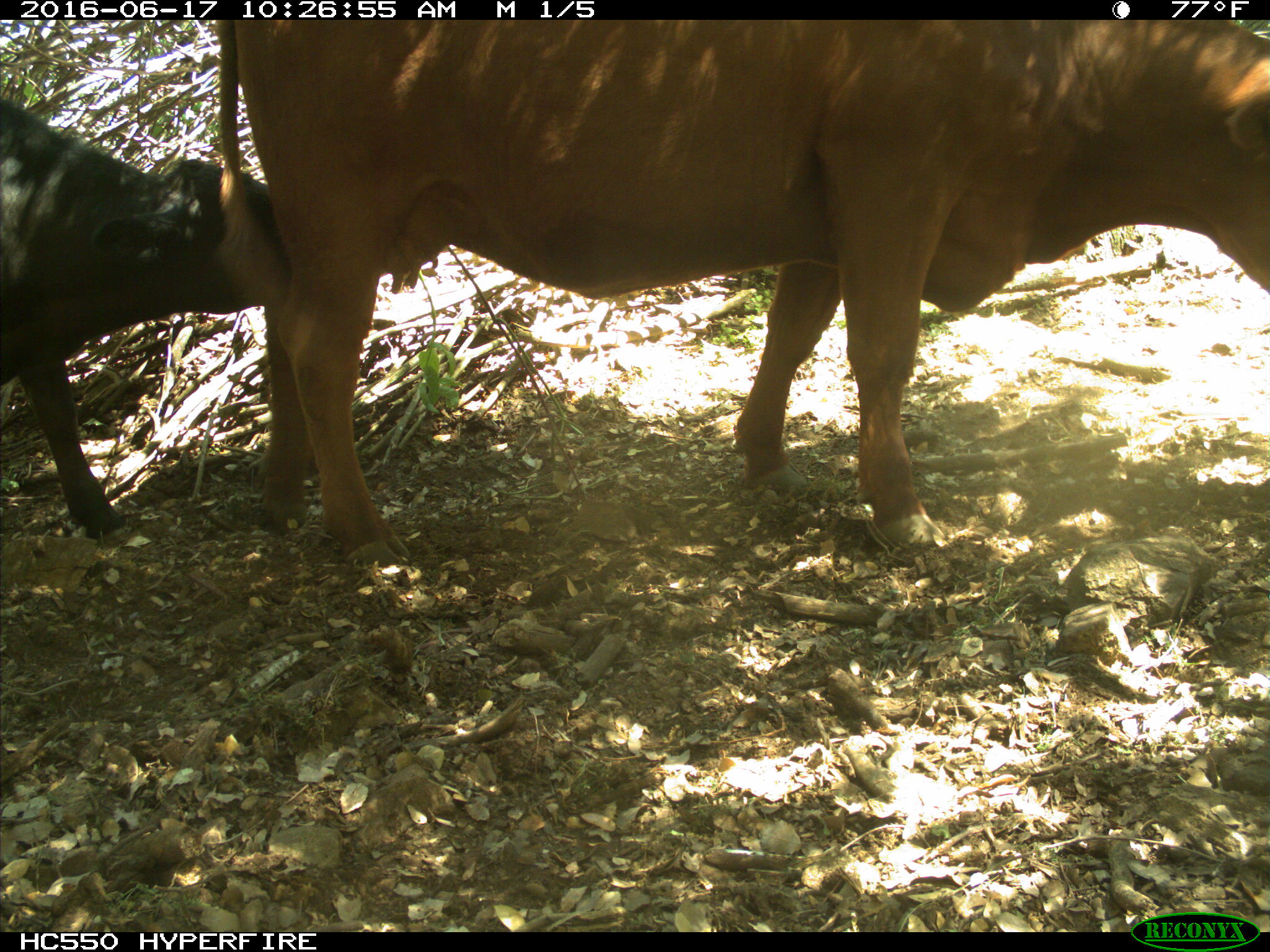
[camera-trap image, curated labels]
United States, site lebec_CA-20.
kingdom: Animalia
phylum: Chordata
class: Mammalia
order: Artiodactyla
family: Bovidae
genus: Bos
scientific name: Bos taurus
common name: domestic cow